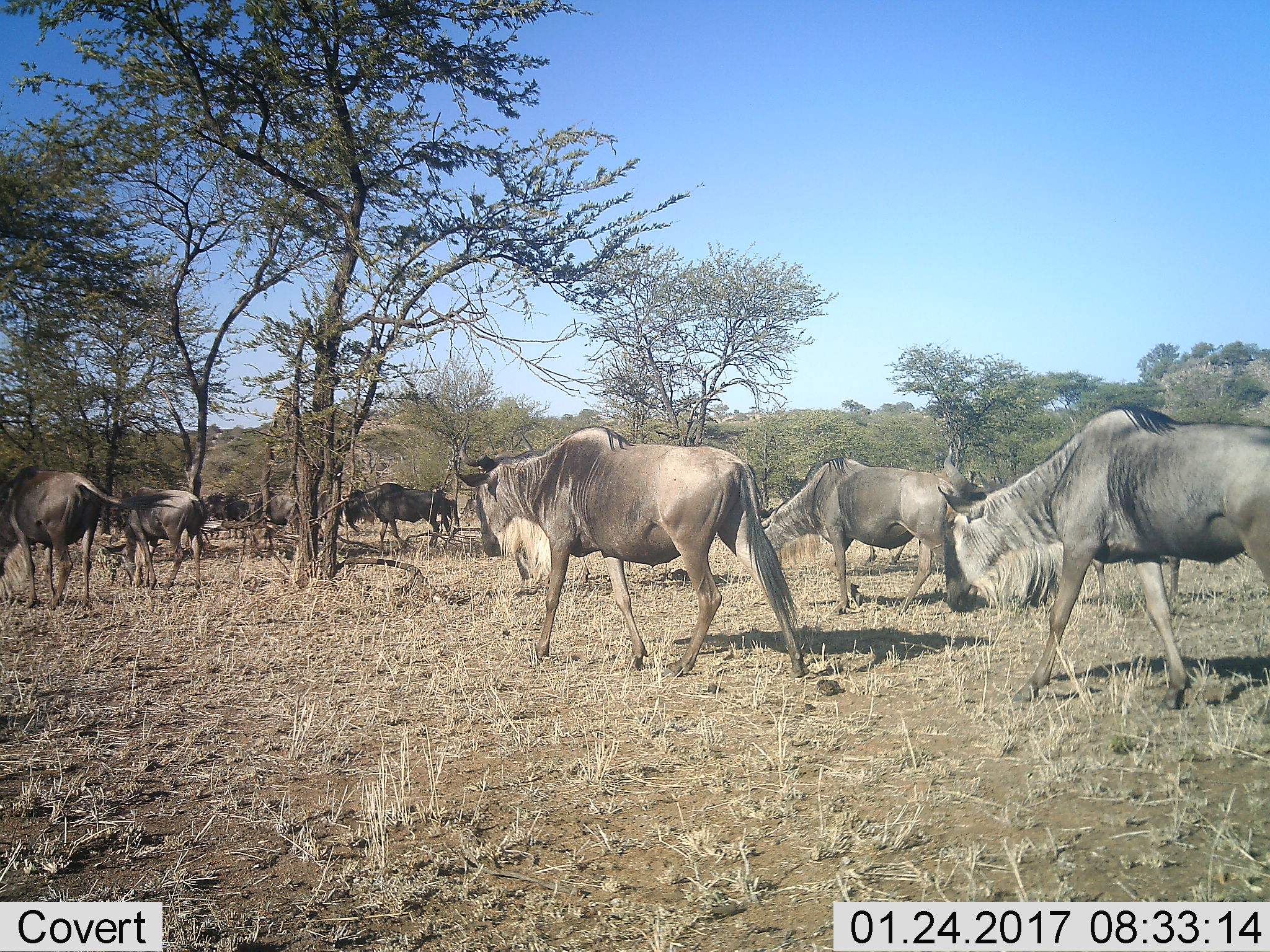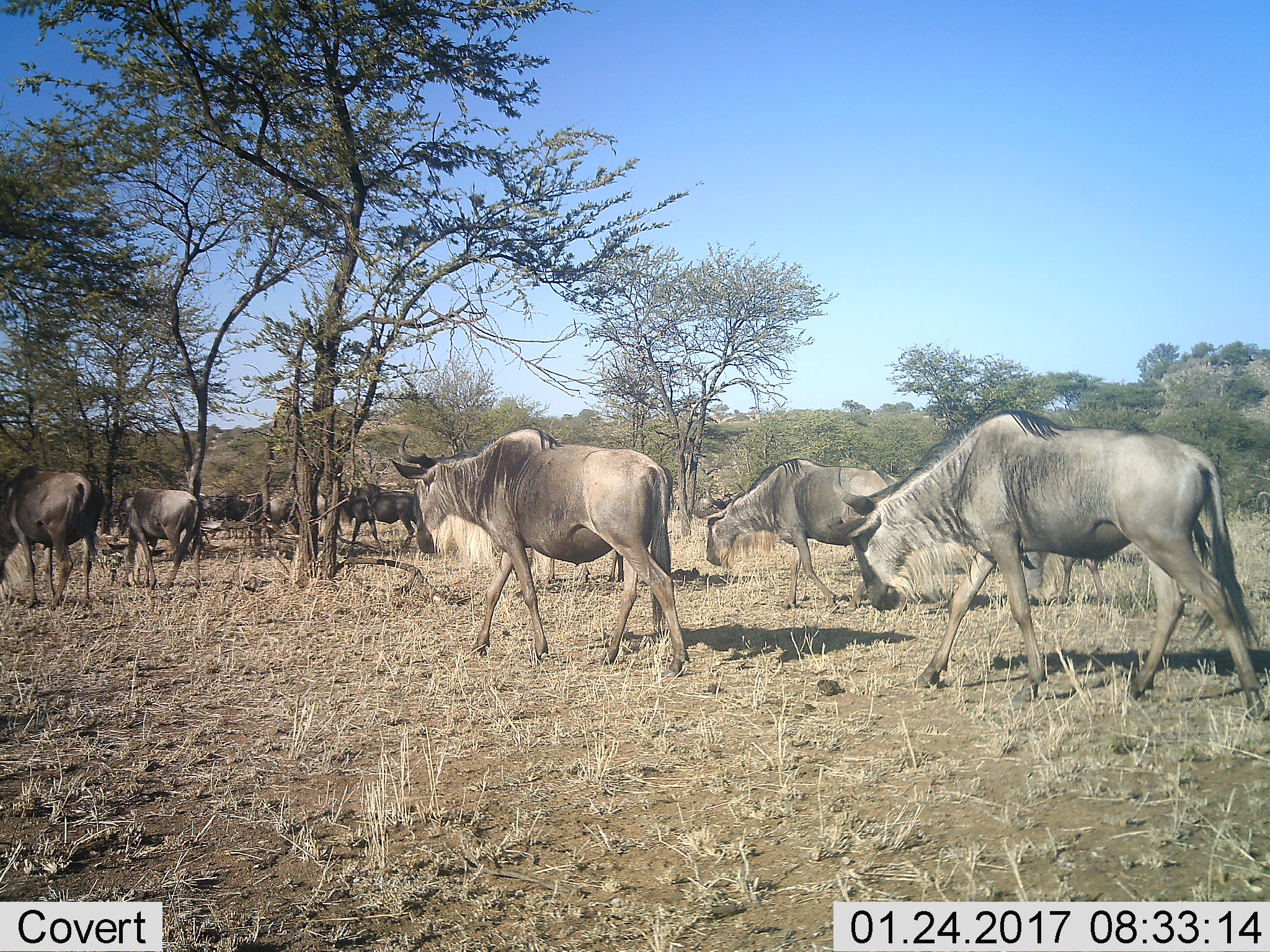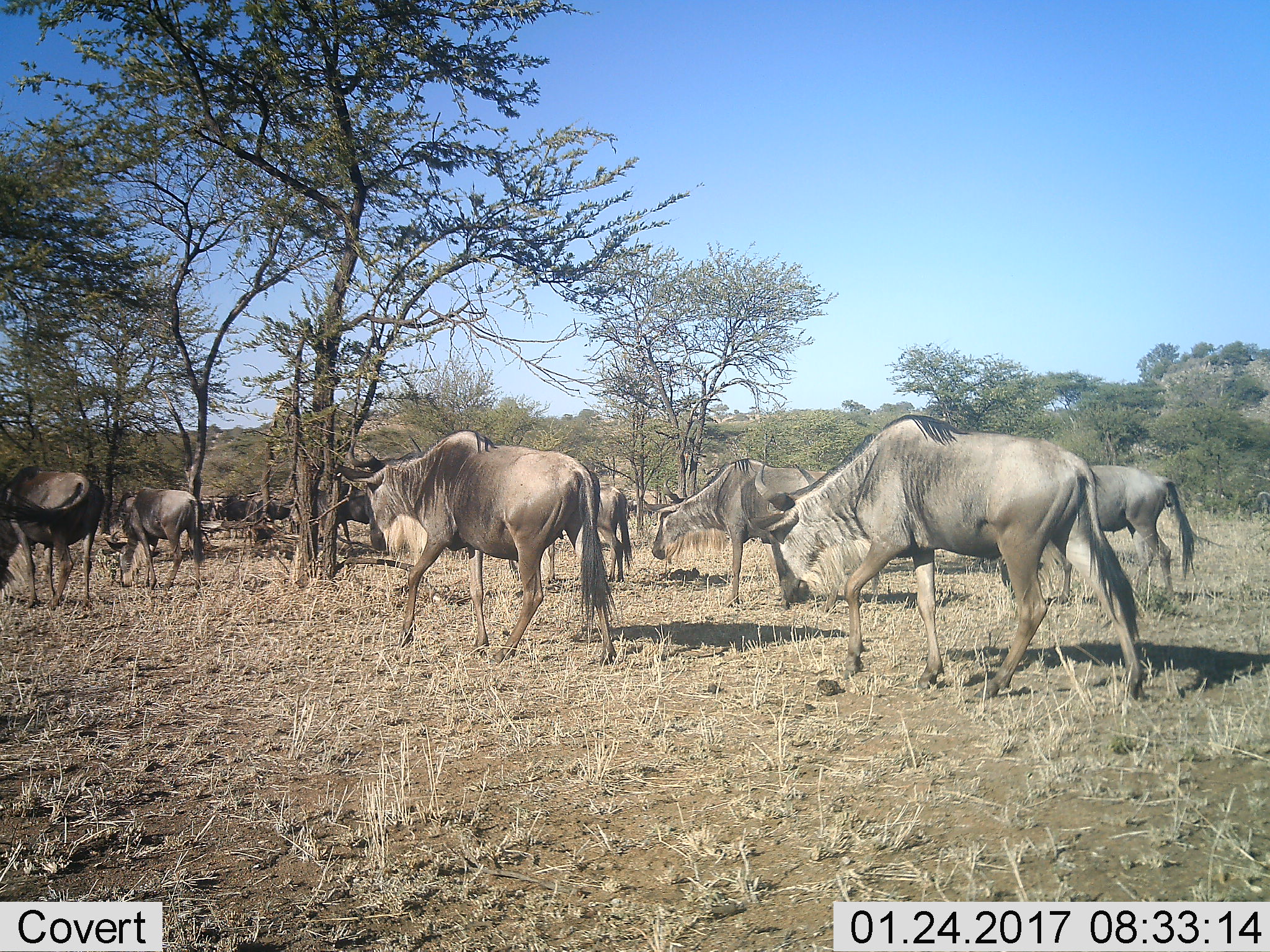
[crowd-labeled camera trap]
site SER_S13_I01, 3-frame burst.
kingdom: Animalia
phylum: Chordata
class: Mammalia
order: Artiodactyla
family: Bovidae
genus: Connochaetes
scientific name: Connochaetes taurinus taurinus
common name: blue wildebeest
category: wildebeestblue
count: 11-50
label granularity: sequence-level